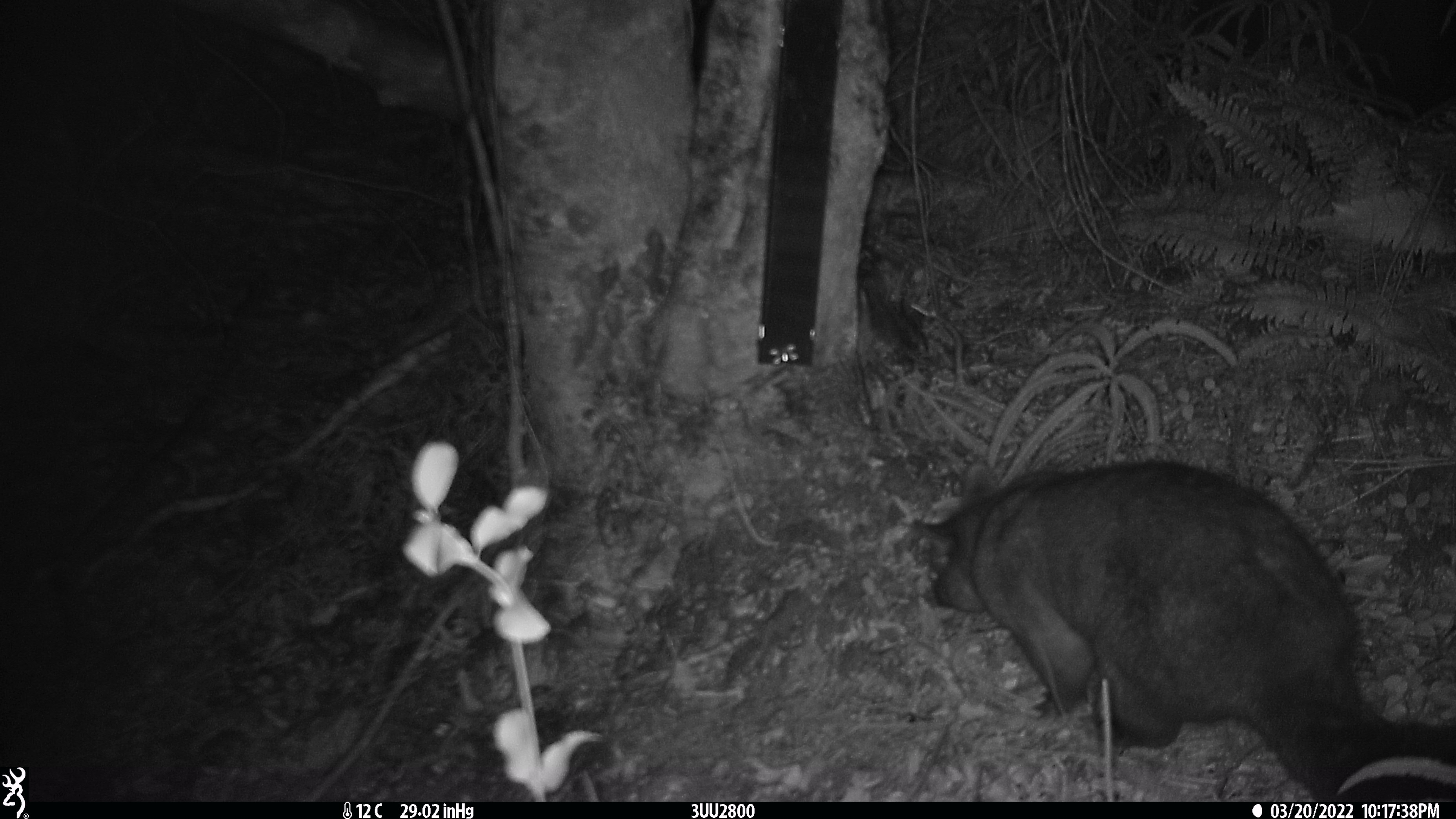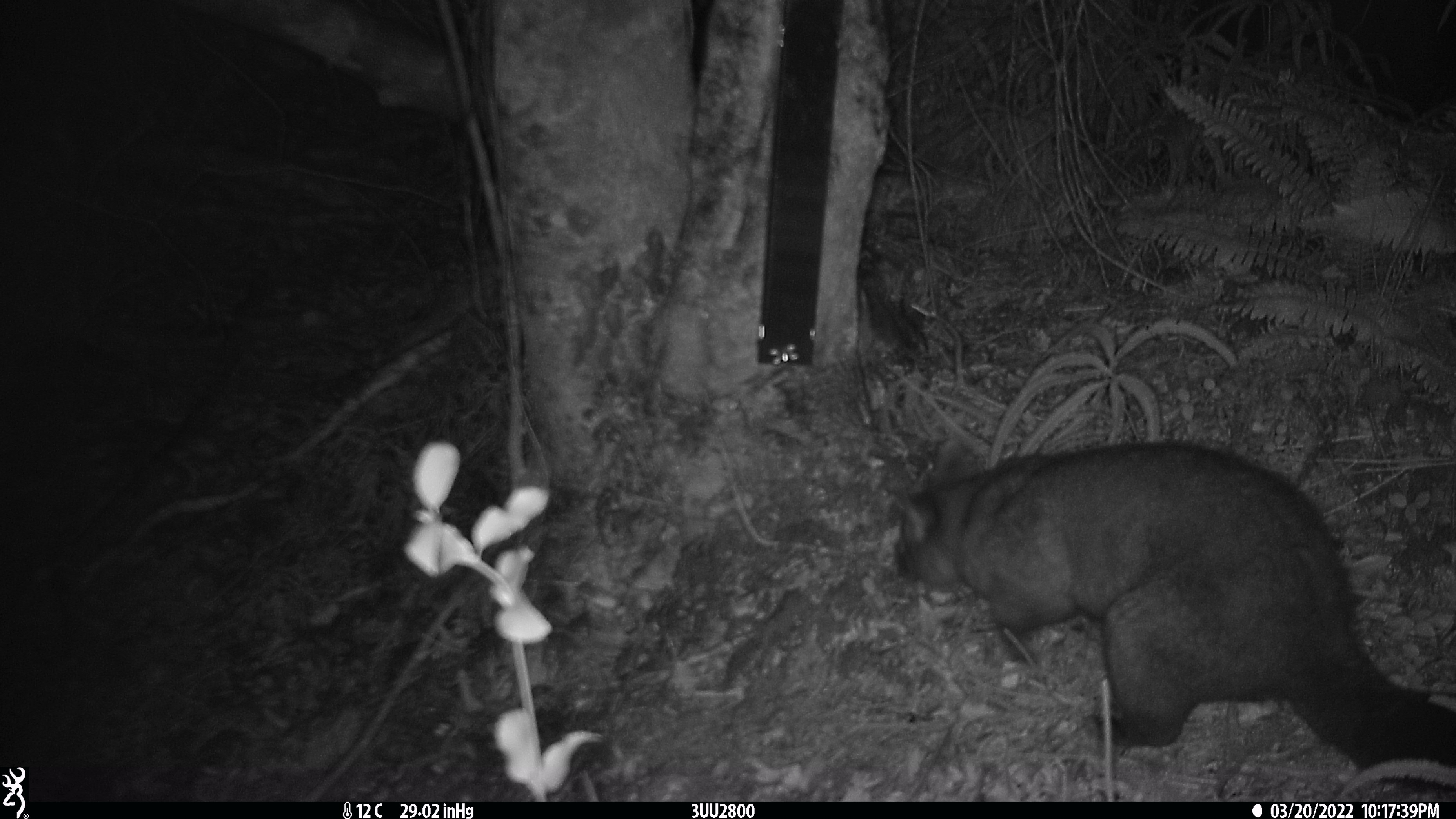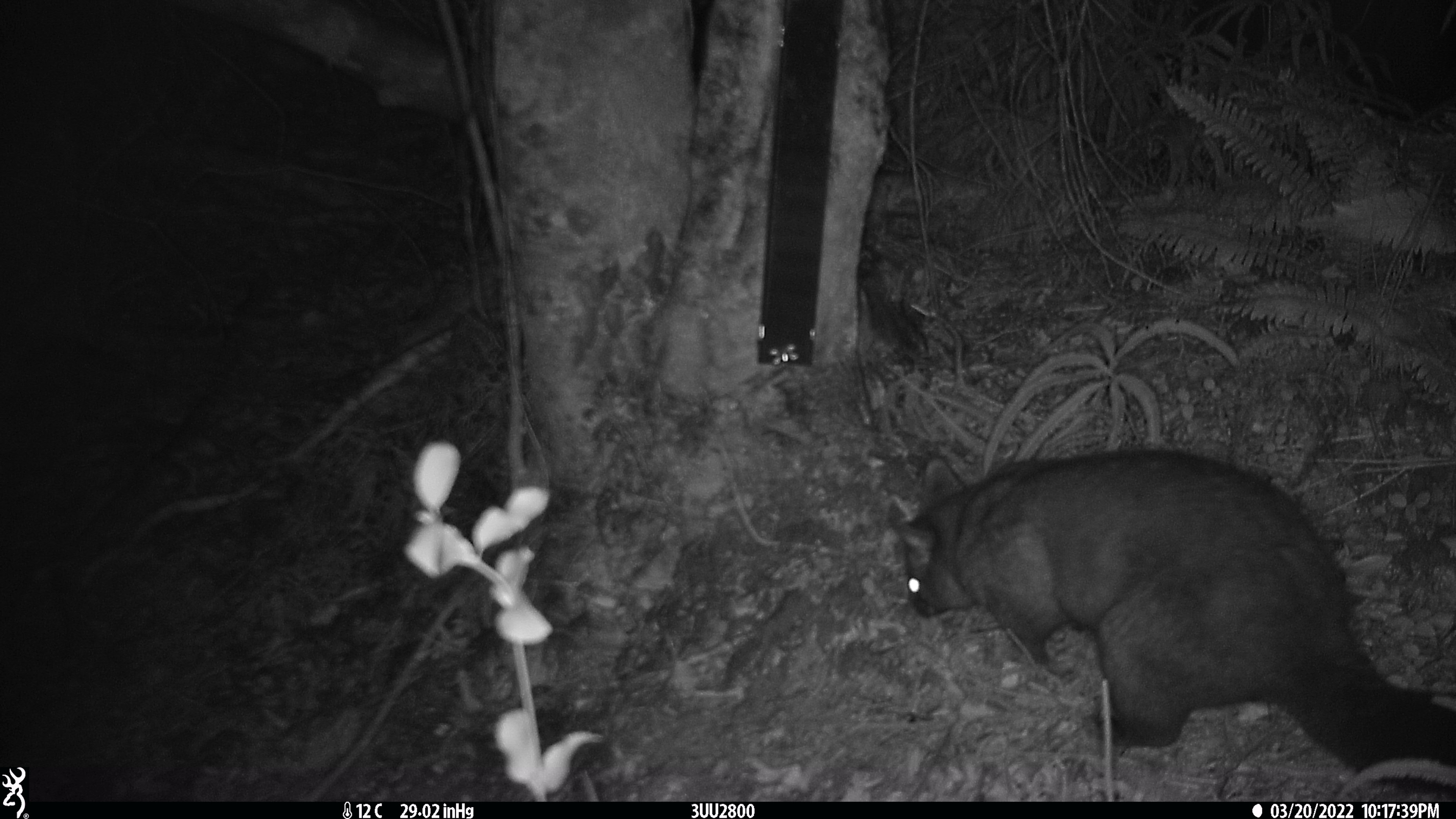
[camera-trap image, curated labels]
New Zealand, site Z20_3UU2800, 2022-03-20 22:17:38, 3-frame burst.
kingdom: Animalia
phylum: Chordata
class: Mammalia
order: Diprotodontia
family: Phalangeridae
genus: Trichosurus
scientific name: Trichosurus vulpecula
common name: common brushtail possum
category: possum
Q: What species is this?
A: Possum (common brushtail possum) (Trichosurus vulpecula).